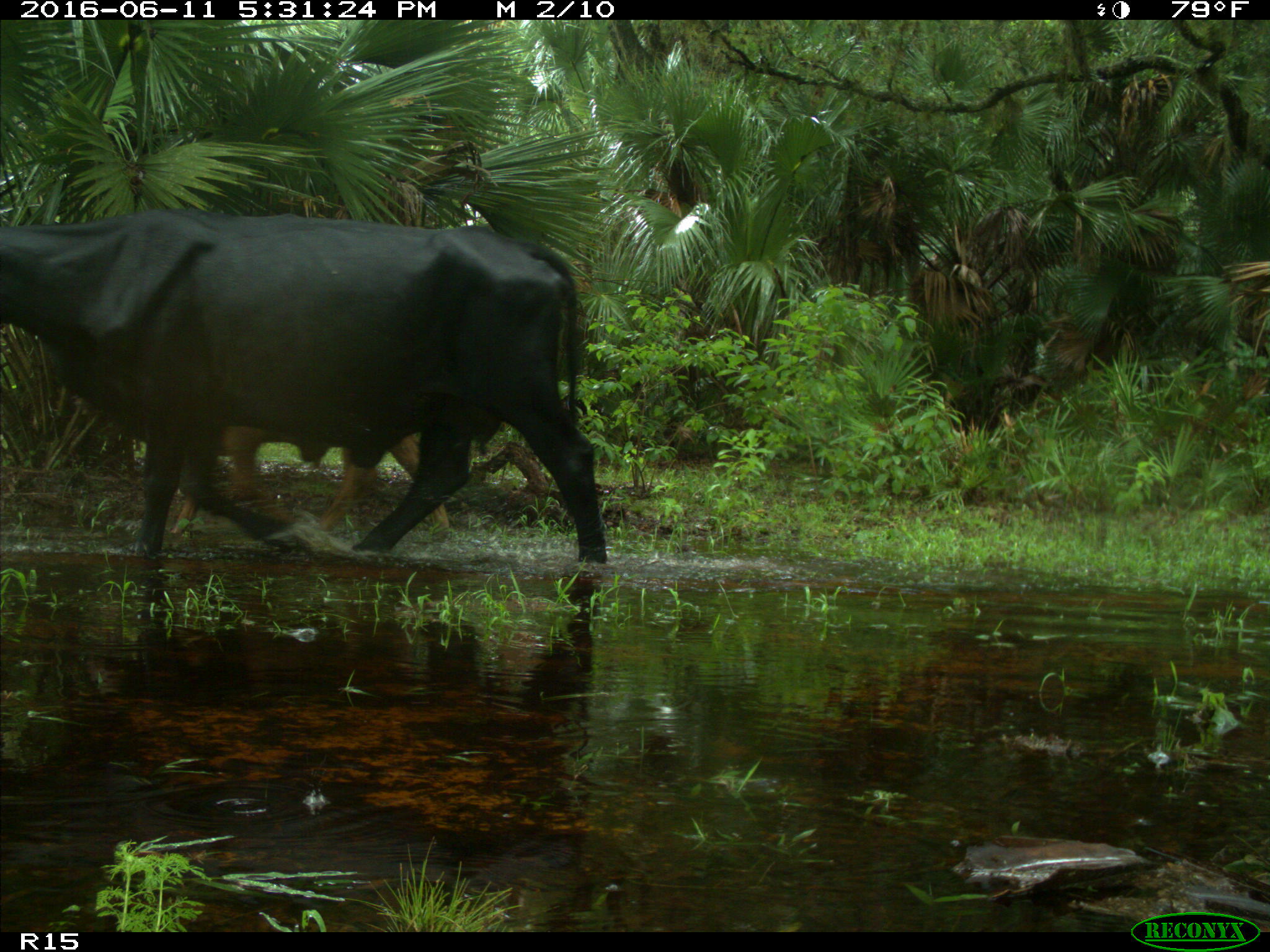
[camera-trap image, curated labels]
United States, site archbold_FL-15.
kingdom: Animalia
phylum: Chordata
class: Mammalia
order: Artiodactyla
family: Bovidae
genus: Bos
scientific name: Bos taurus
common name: domestic cow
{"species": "Bos taurus (domestic cow)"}